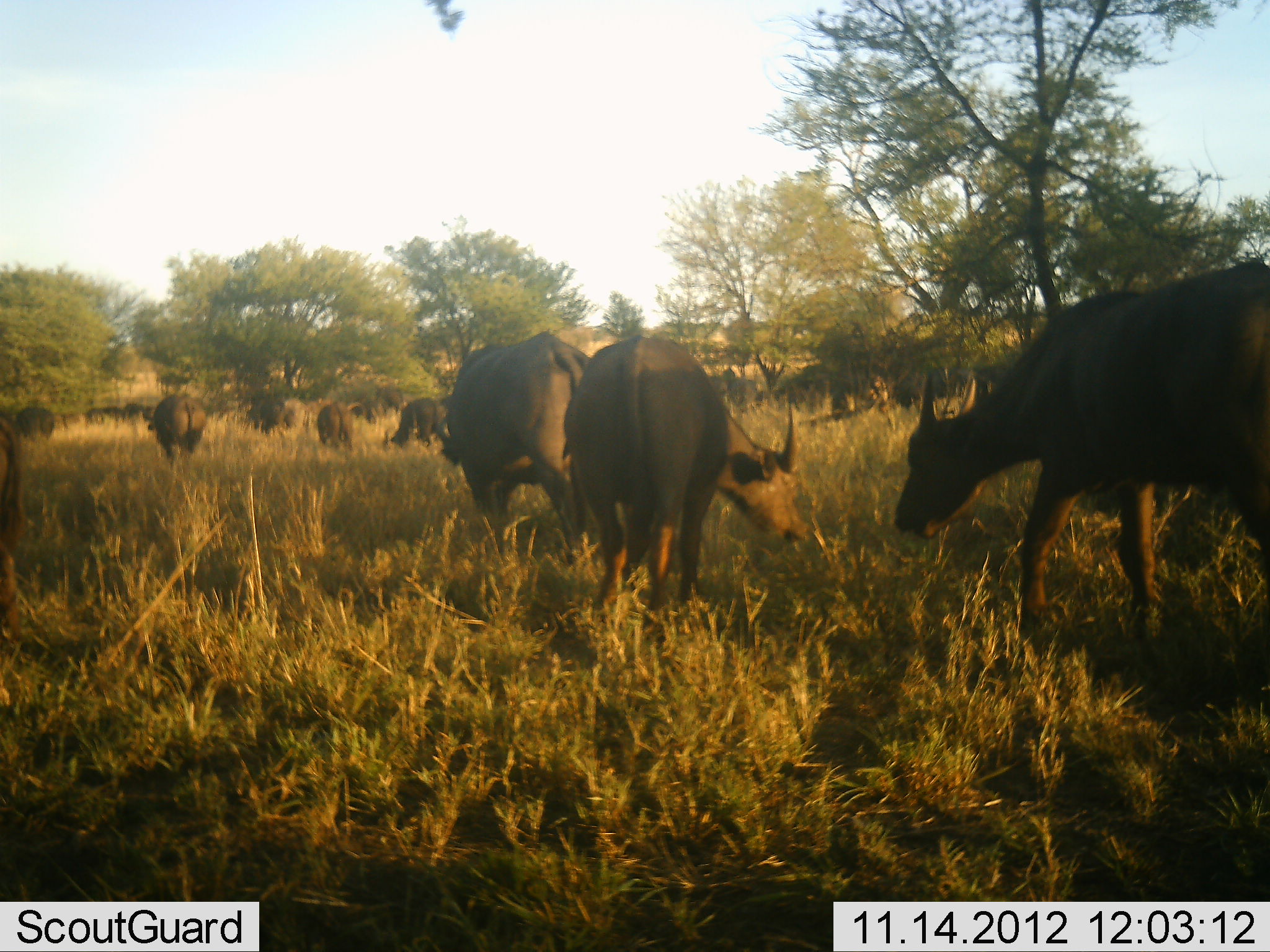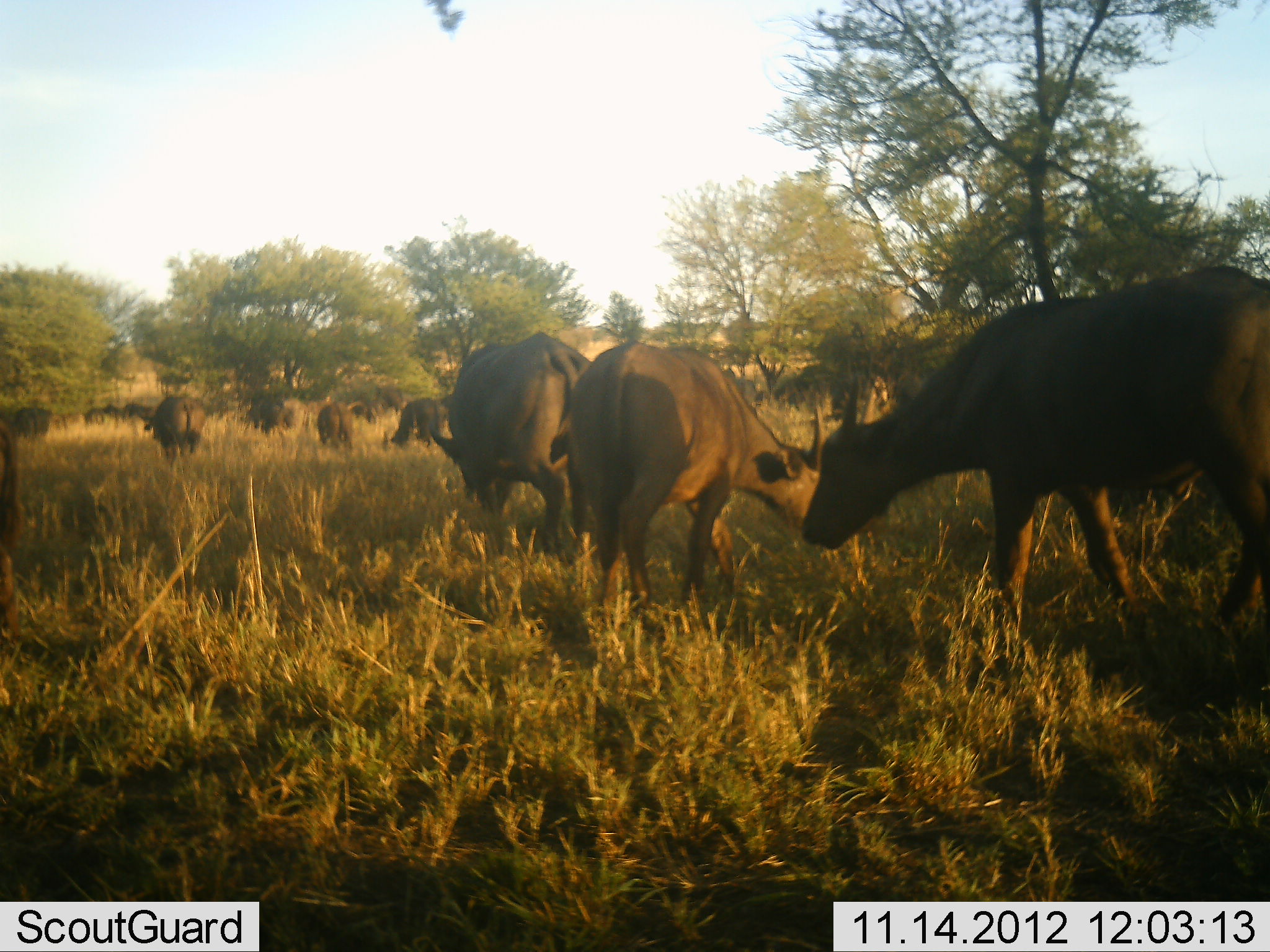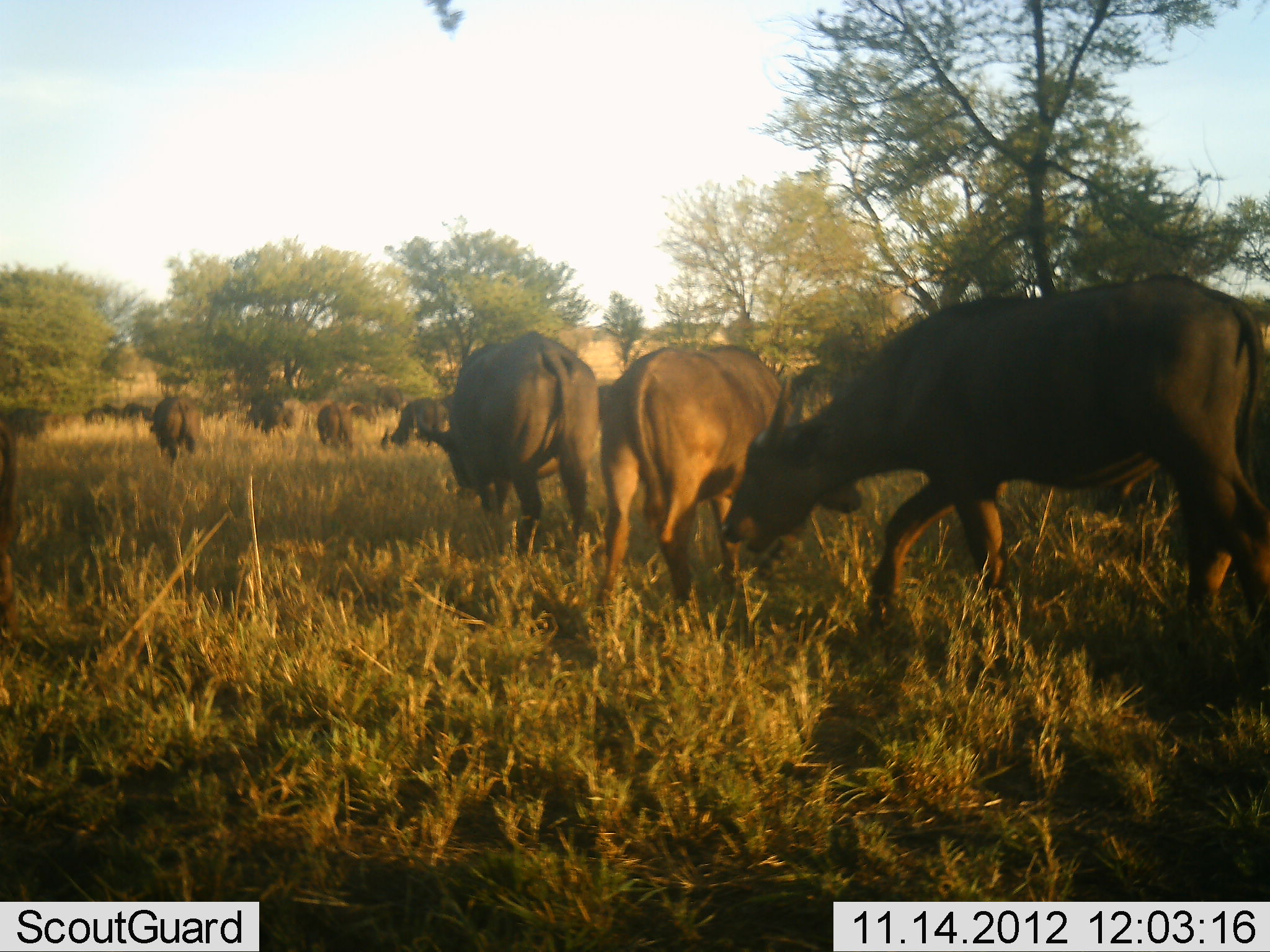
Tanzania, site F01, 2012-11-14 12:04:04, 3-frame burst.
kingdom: Animalia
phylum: Chordata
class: Mammalia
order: Artiodactyla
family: Bovidae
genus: Syncerus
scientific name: Syncerus caffer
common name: cape buffalo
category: buffalo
Buffalo (cape buffalo) (Syncerus caffer), count 10. Behavior (volunteer vote fractions): standing 20%, resting 0%, moving 20%, interacting 0%. Young present (vote fraction): 0%. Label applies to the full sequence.